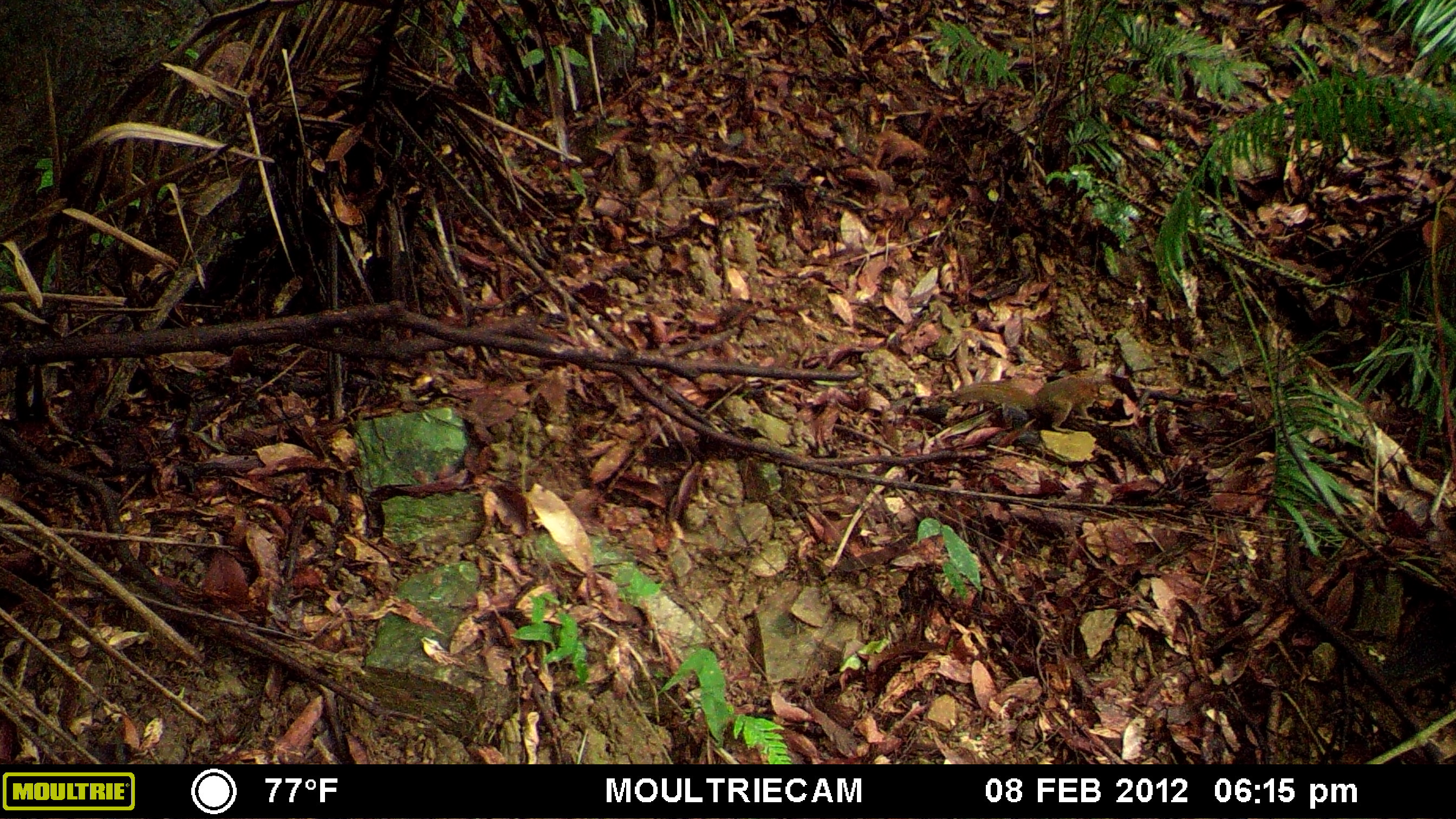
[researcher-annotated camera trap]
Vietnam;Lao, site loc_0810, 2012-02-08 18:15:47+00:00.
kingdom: Animalia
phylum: Chordata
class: Mammalia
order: Scandentia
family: Tupaiidae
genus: Tupaia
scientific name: Tupaia belangeri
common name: northern treeshrew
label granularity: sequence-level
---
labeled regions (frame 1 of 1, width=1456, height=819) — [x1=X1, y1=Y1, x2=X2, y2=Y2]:
northern treeshrew: [x1=953, y1=374, x2=1125, y2=433]